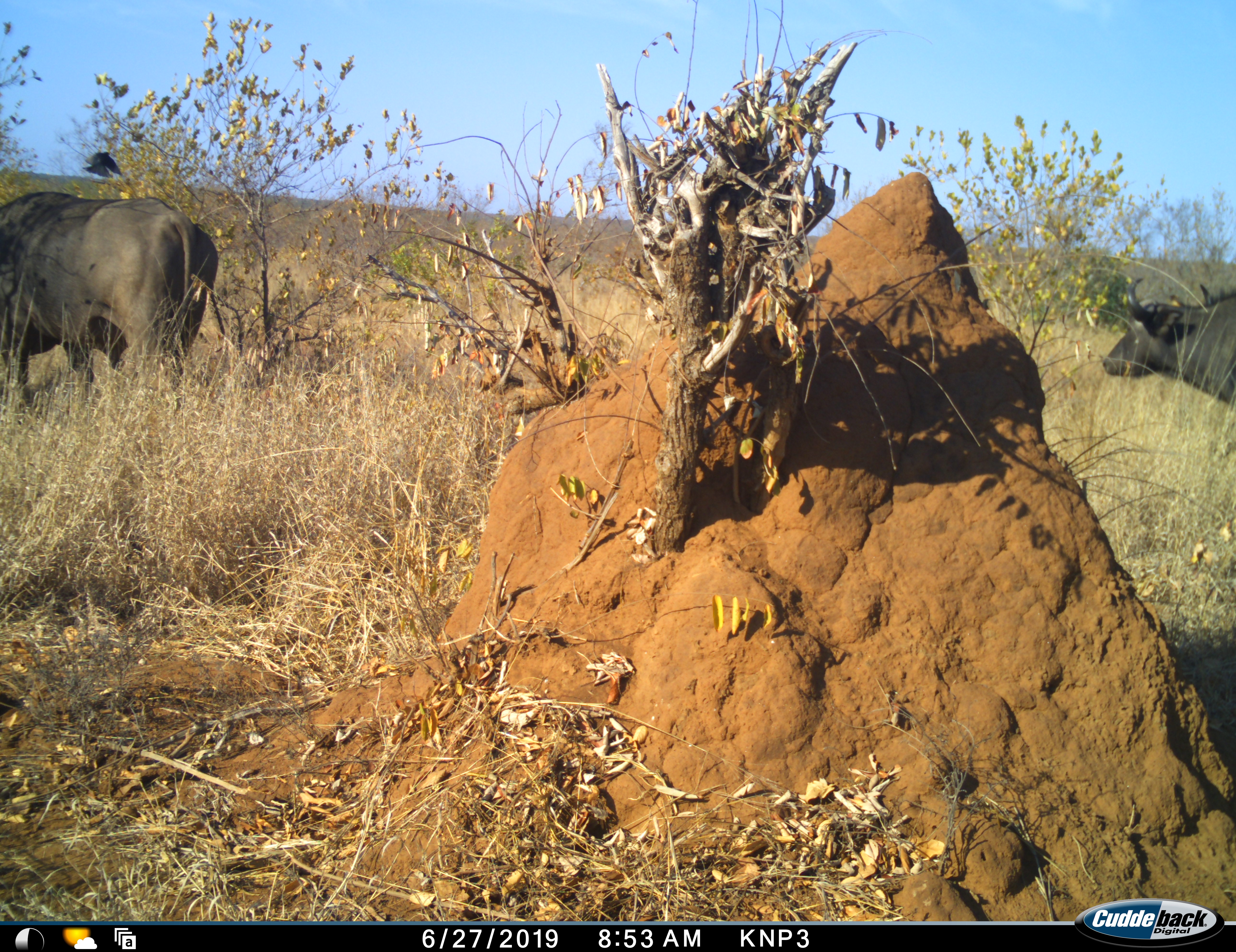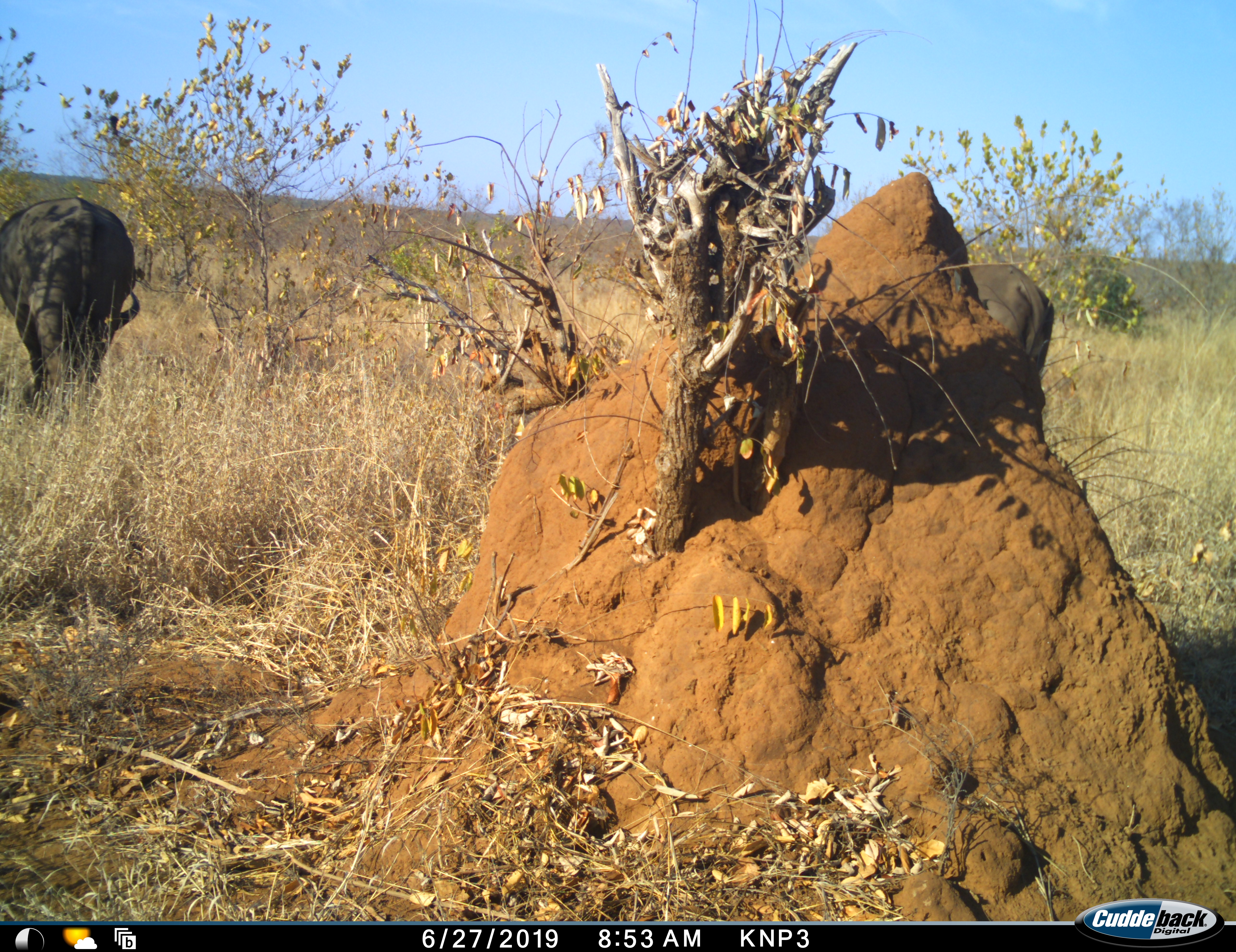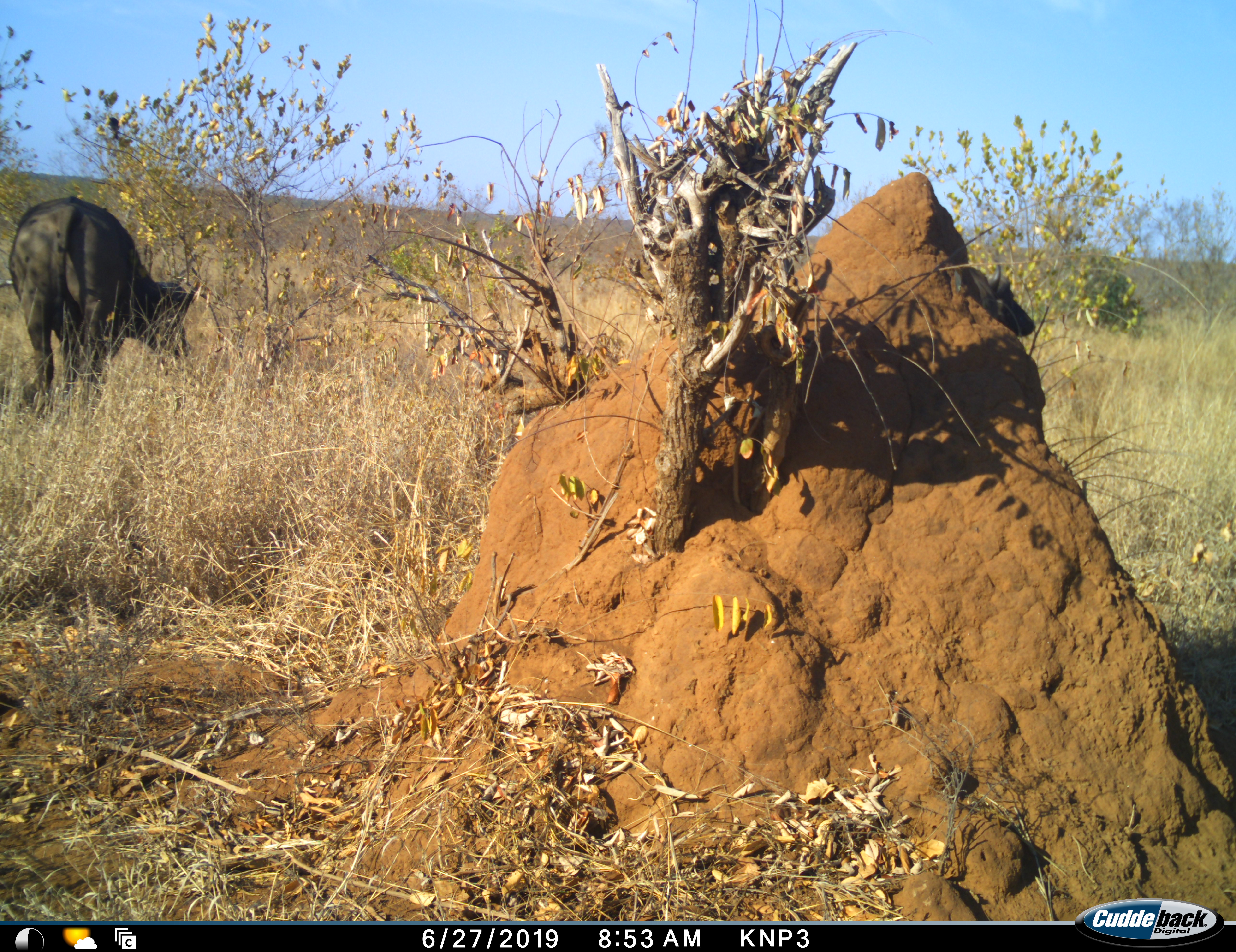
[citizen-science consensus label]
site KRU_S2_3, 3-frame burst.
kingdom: Animalia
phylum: Chordata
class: Mammalia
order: Artiodactyla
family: Bovidae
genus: Syncerus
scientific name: Syncerus caffer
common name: african buffalo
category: buffalo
Buffalo (african buffalo) (Syncerus caffer), count 2. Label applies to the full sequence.